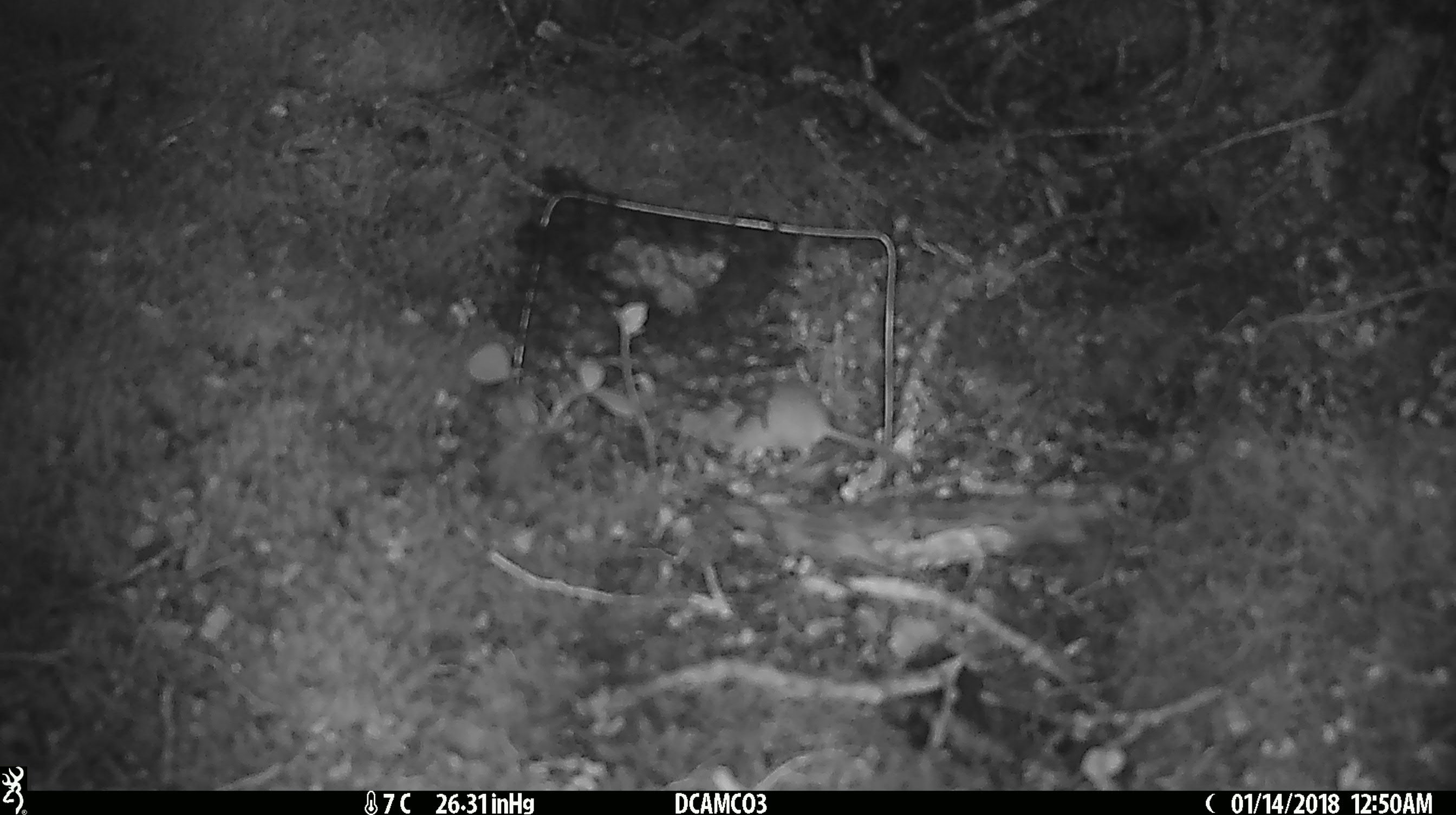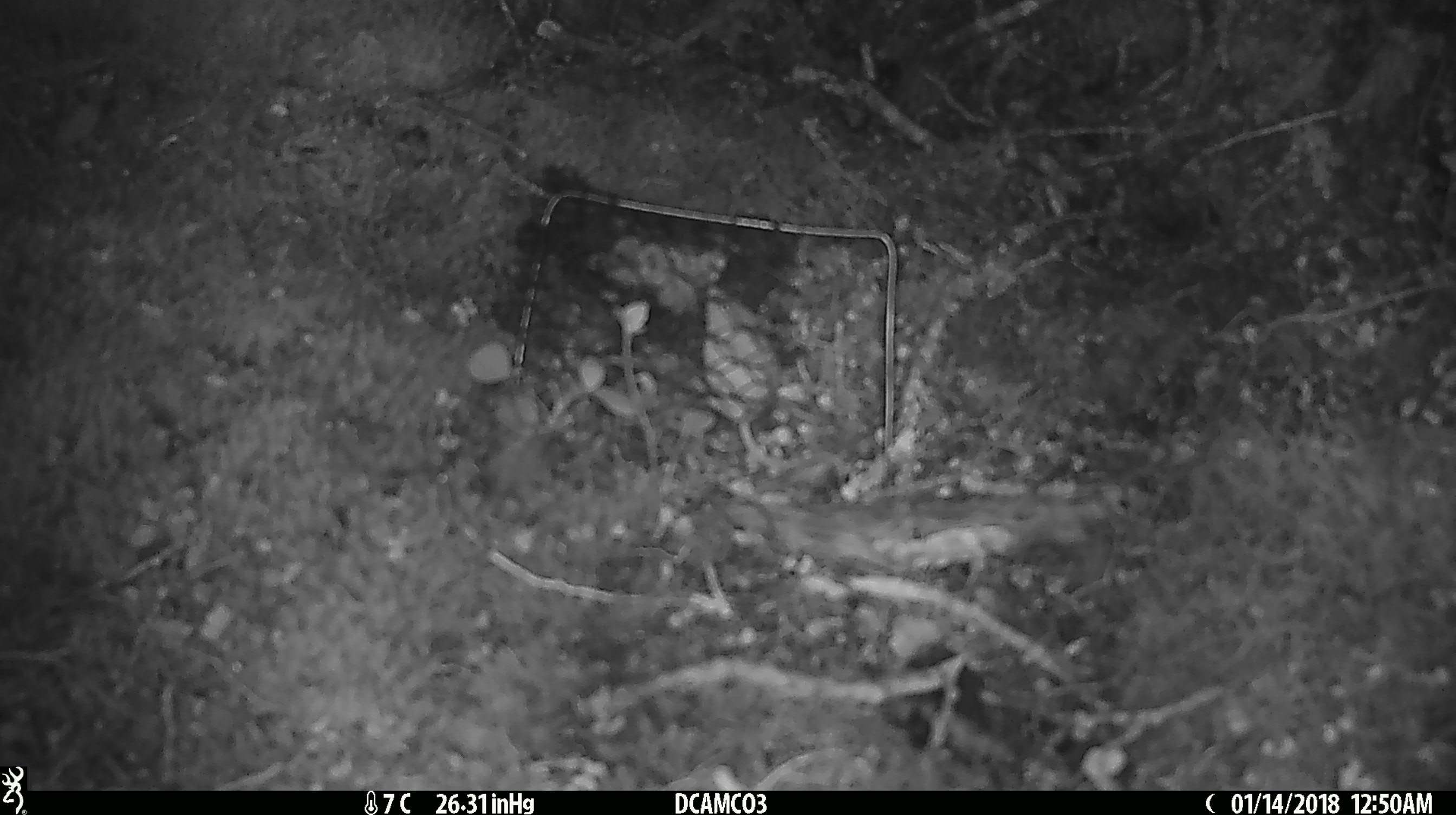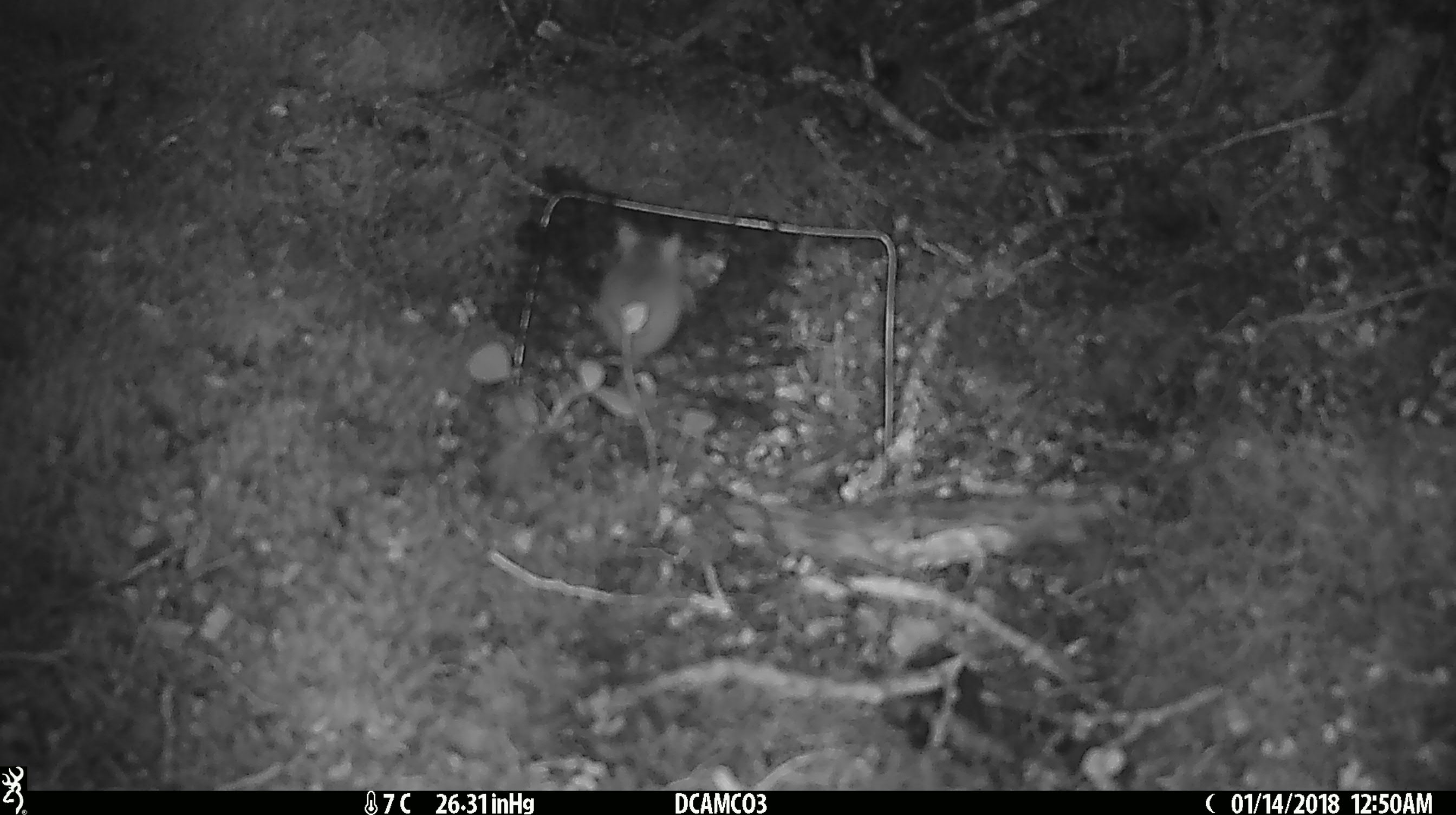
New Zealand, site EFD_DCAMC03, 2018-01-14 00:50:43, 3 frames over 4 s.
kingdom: Animalia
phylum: Chordata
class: Mammalia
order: Rodentia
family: Muridae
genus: Mus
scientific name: Mus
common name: mouse